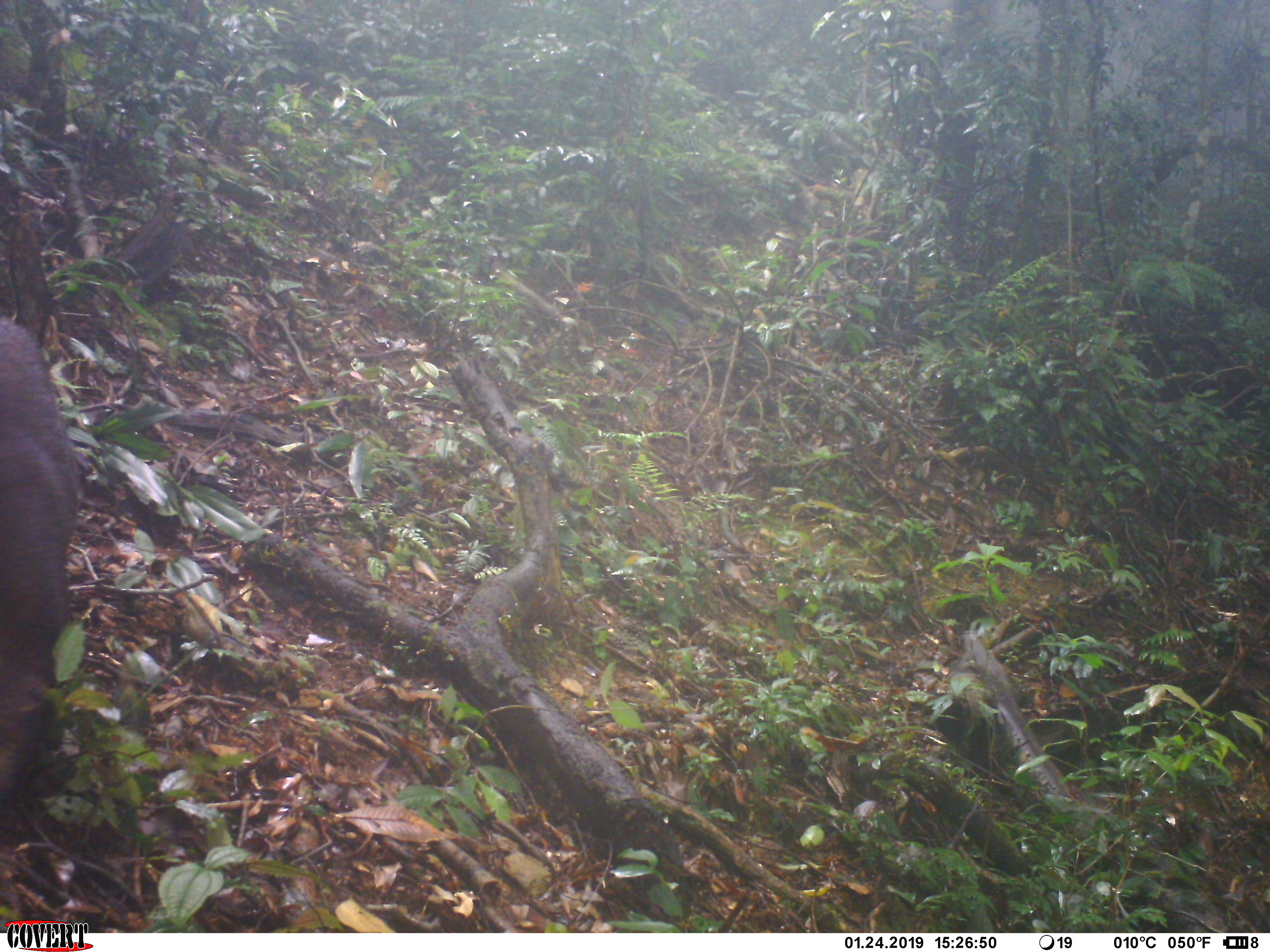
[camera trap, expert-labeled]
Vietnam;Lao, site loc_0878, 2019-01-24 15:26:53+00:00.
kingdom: Animalia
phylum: Chordata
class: Mammalia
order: Artiodactyla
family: Suidae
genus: Sus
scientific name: Sus scrofa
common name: eurasian wild pig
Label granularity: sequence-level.